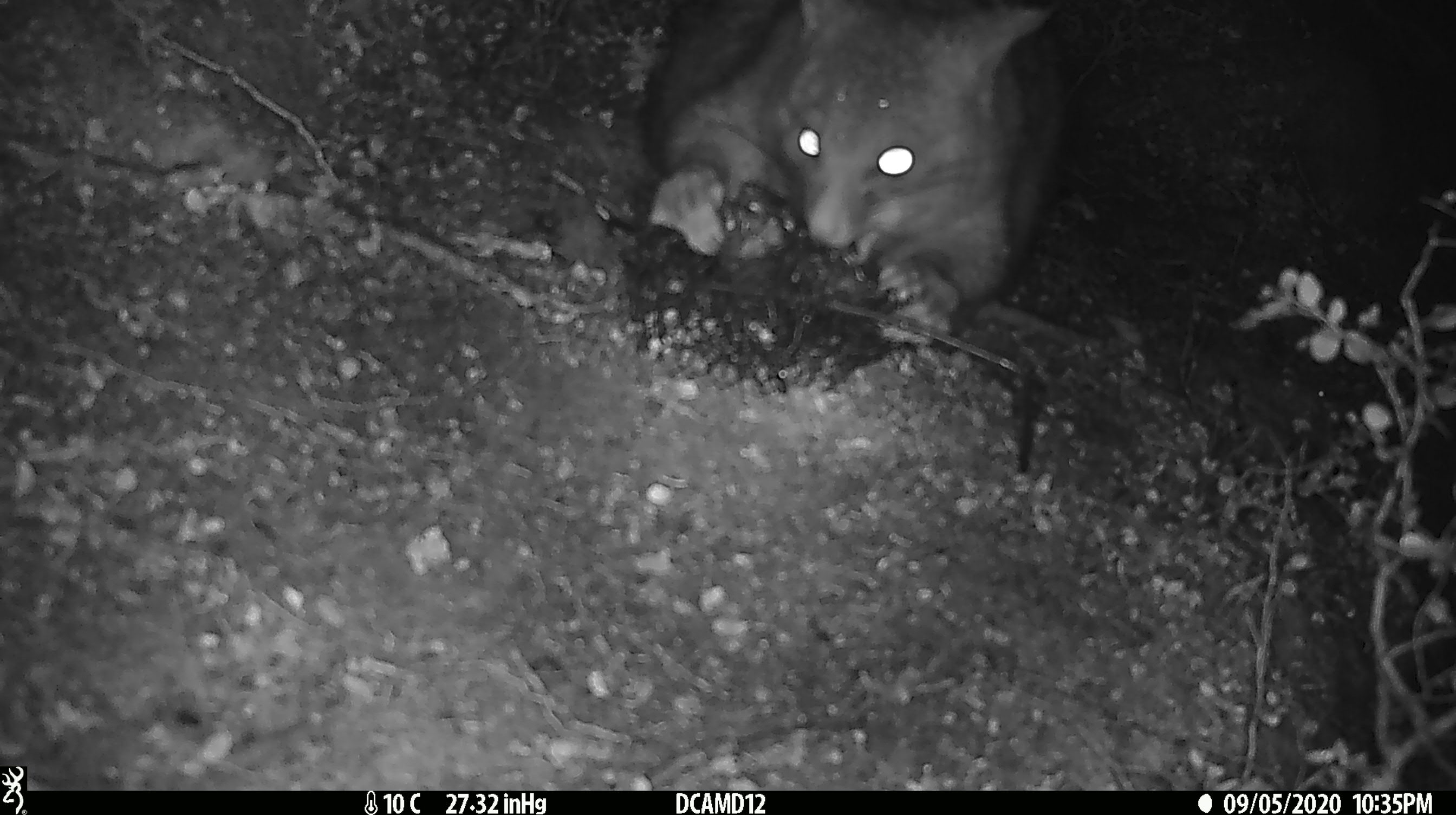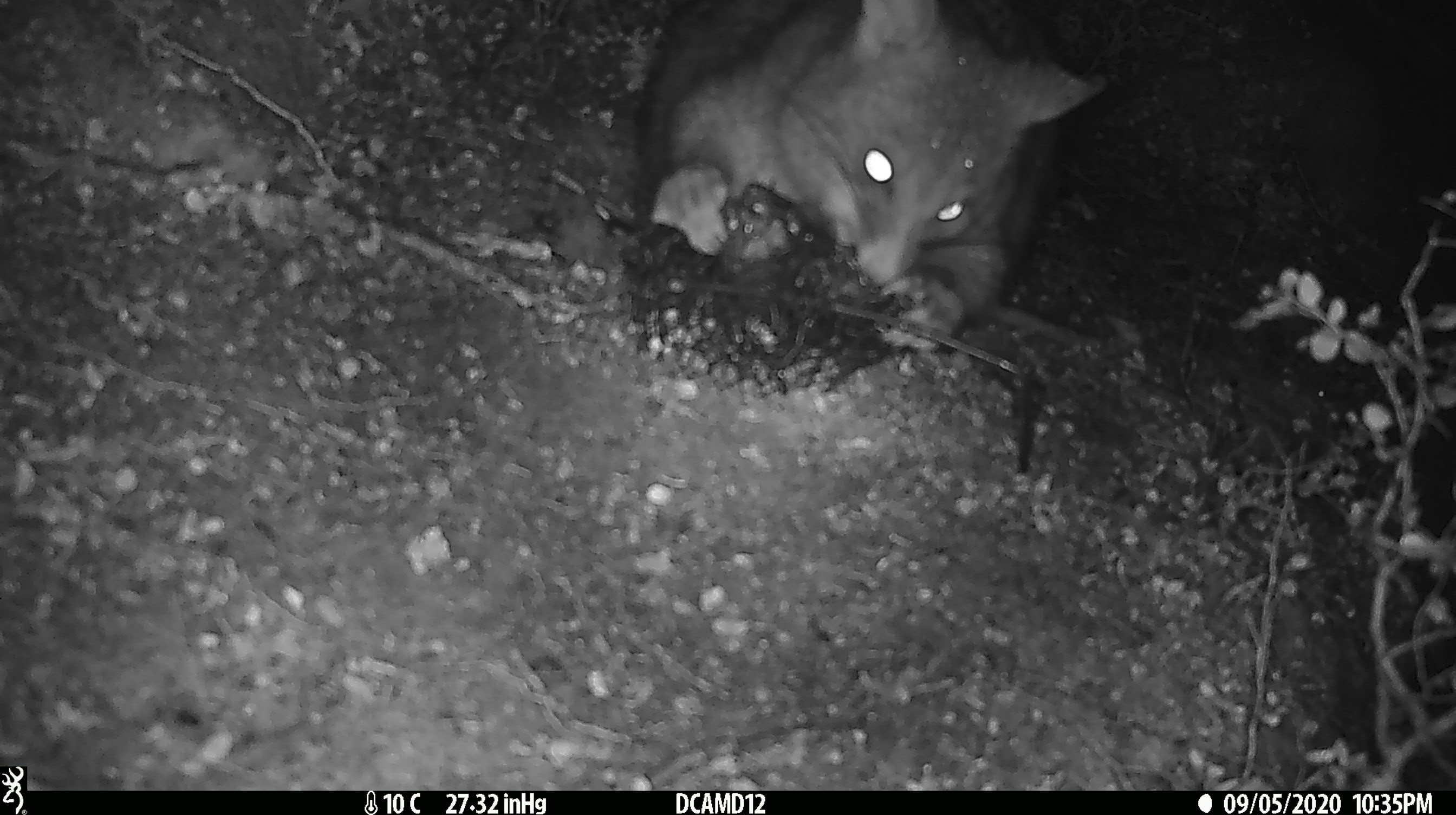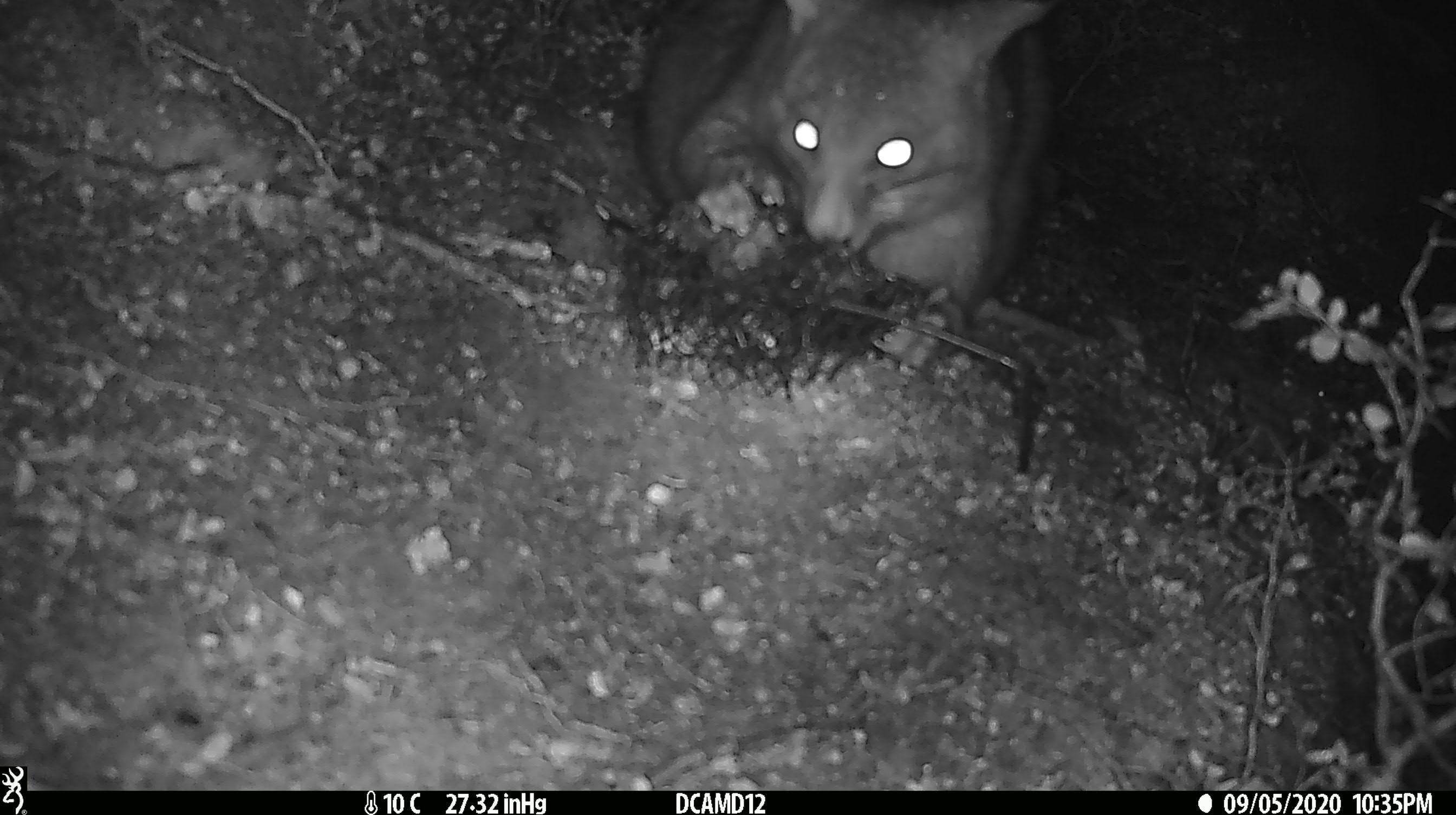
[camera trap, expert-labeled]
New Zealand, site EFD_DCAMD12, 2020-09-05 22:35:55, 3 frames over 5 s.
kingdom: Animalia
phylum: Chordata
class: Mammalia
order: Diprotodontia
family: Phalangeridae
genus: Trichosurus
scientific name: Trichosurus vulpecula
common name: common brushtail possum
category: possum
Possum (common brushtail possum) (Trichosurus vulpecula).